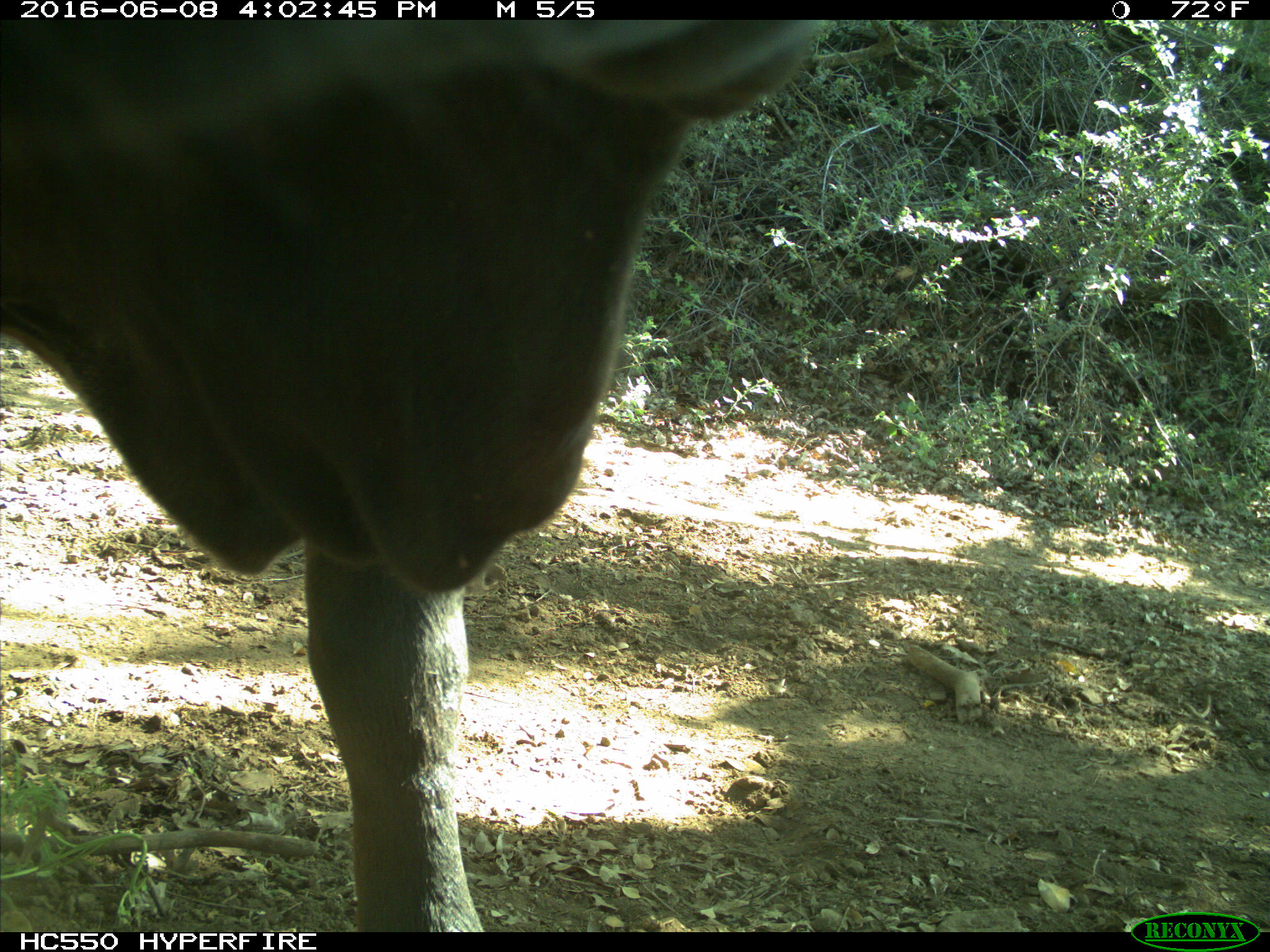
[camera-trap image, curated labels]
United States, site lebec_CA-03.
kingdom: Animalia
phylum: Chordata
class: Mammalia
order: Artiodactyla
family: Bovidae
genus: Bos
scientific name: Bos taurus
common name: domestic cow